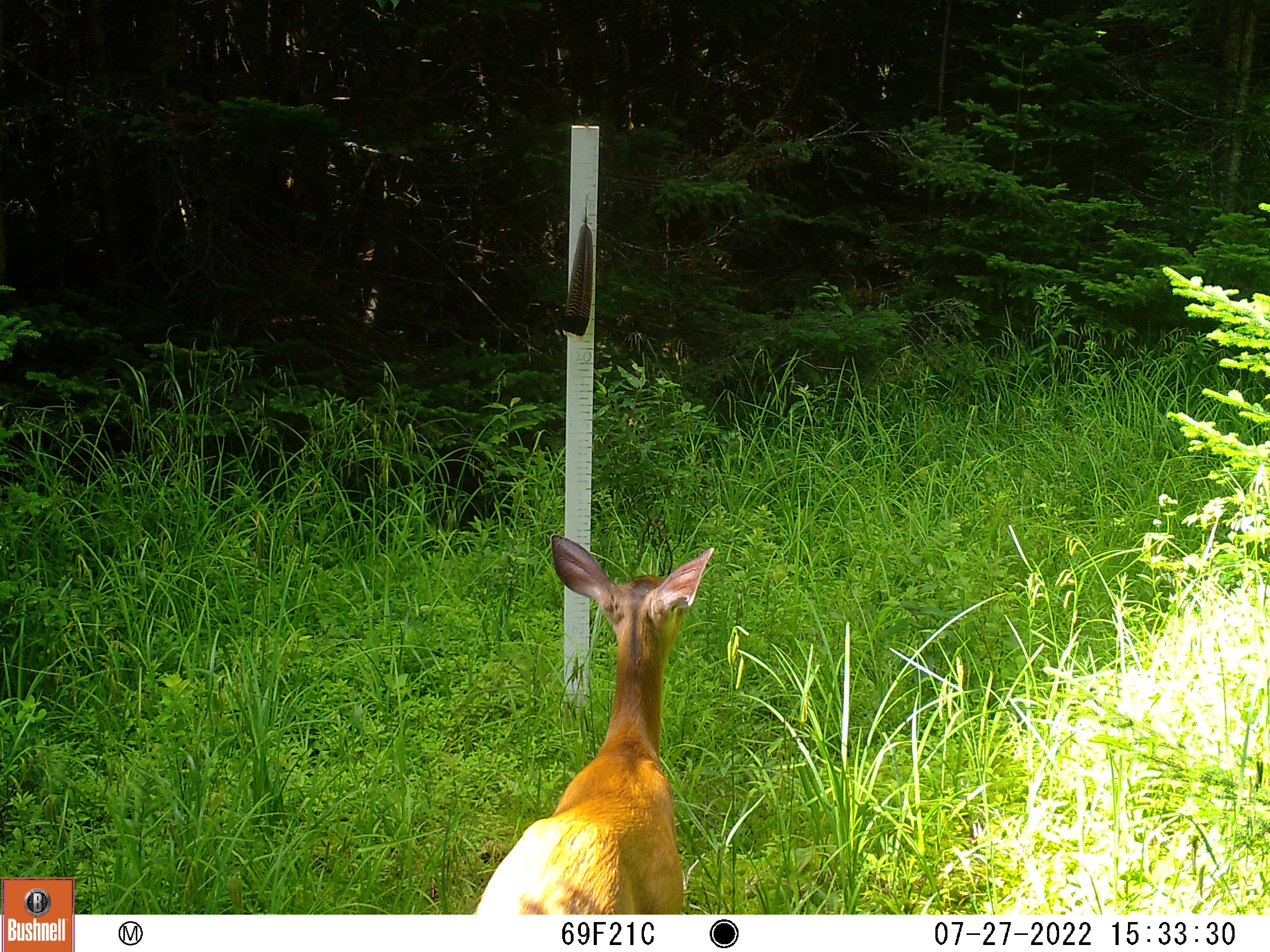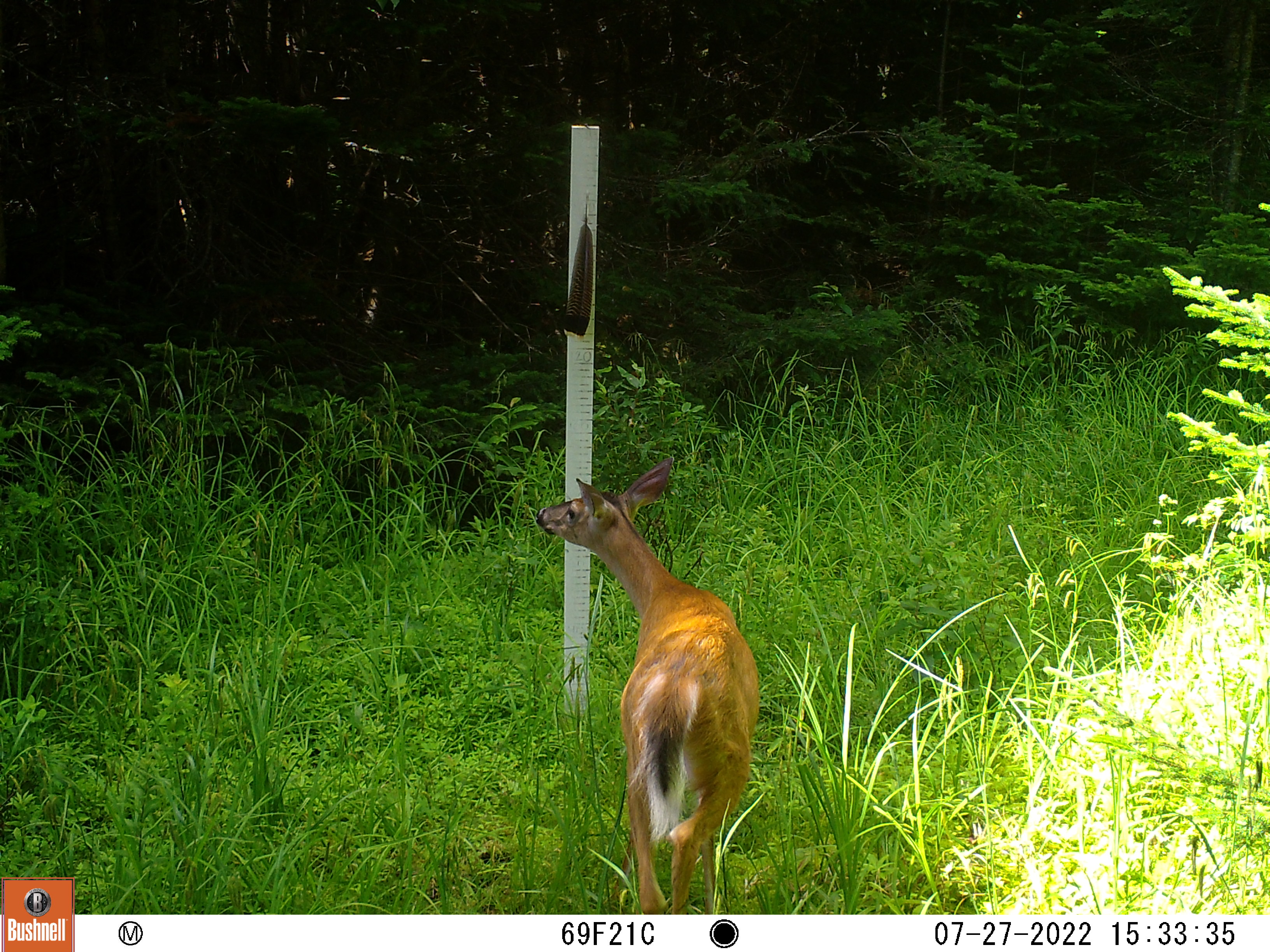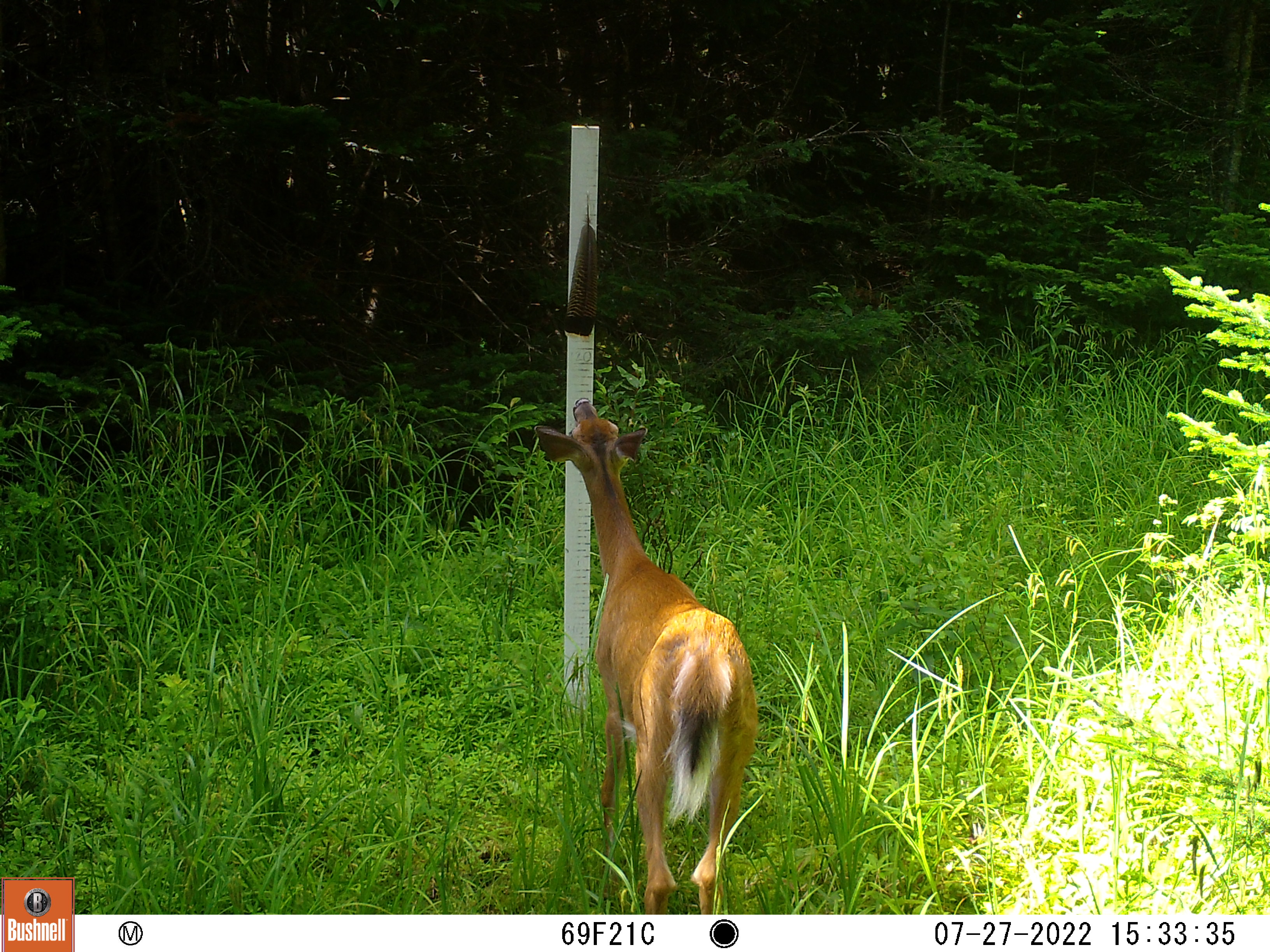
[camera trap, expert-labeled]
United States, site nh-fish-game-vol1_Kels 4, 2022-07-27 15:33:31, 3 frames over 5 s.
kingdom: Animalia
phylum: Chordata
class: Mammalia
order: Artiodactyla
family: Cervidae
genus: Odocoileus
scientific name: Odocoileus virginianus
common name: white-tailed deer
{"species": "white-tailed deer (Odocoileus virginianus)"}